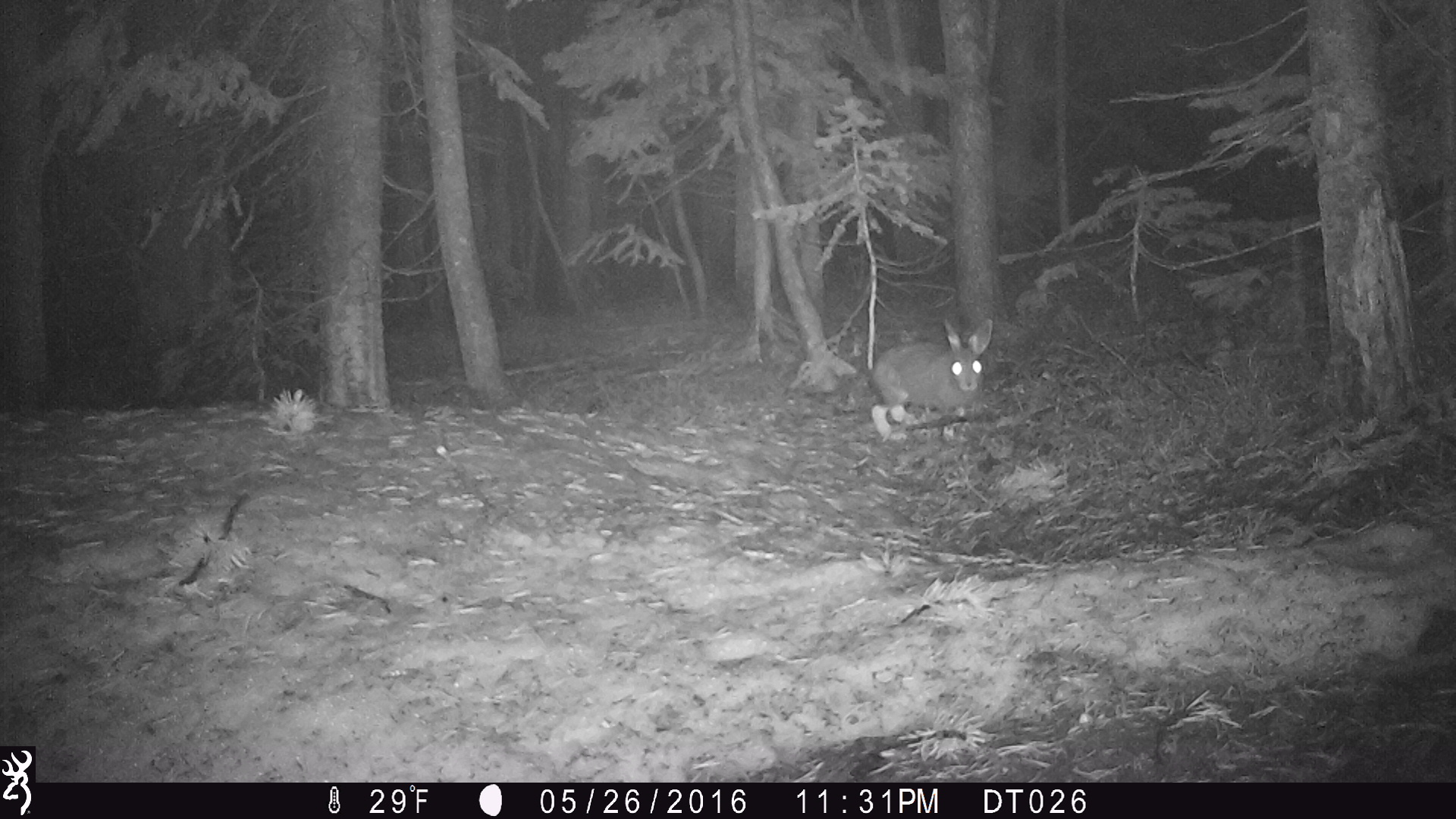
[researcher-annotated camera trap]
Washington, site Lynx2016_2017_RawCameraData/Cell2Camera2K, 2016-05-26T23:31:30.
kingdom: Animalia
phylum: Chordata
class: Mammalia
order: Lagomorpha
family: Leporidae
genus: Lepus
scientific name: Lepus americanus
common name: snowshoe hare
Lepus americanus (snowshoe hare). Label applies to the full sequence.